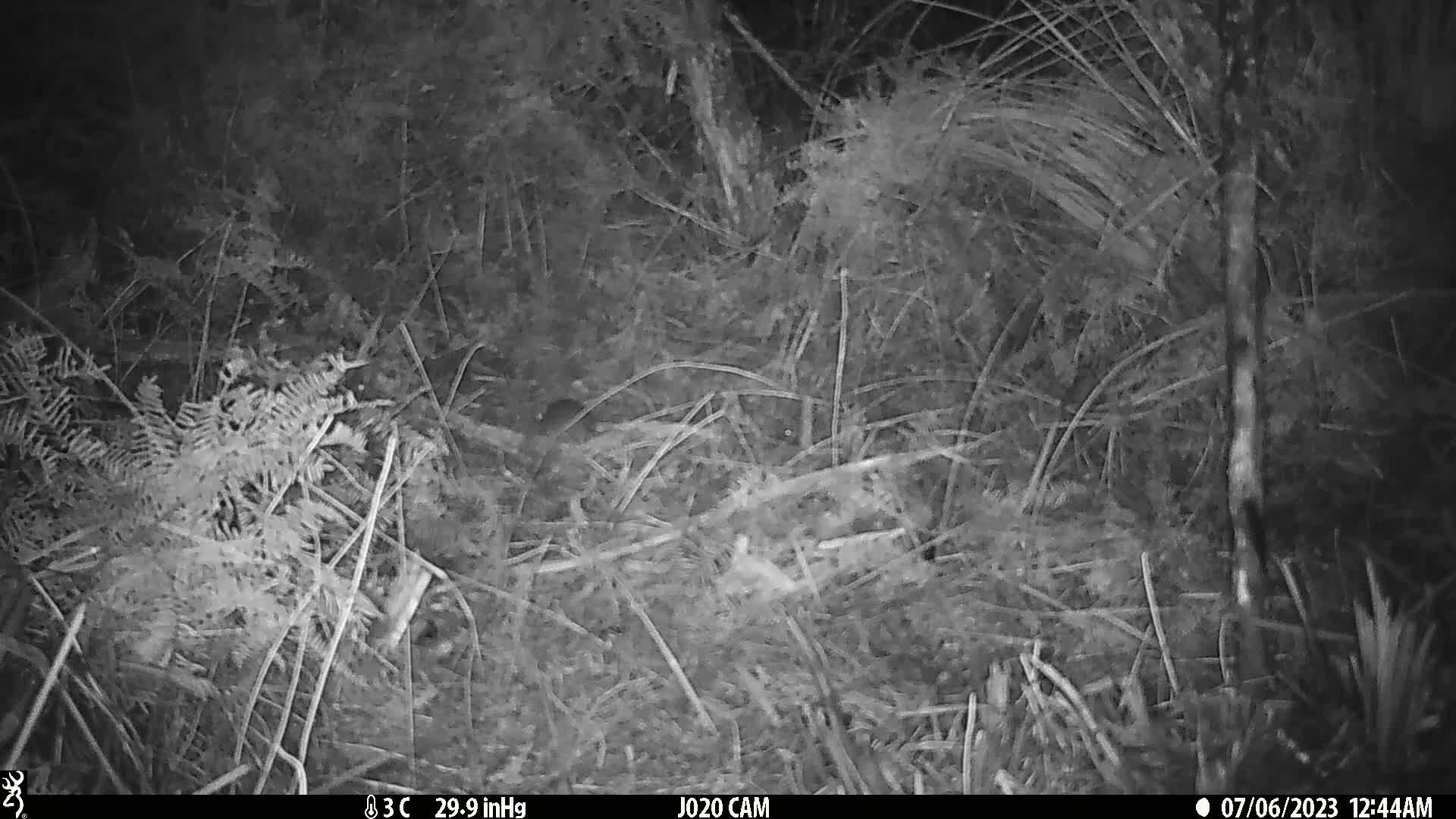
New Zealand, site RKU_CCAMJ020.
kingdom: Animalia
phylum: Chordata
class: Mammalia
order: Rodentia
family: Muridae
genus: Rattus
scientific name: Rattus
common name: rat